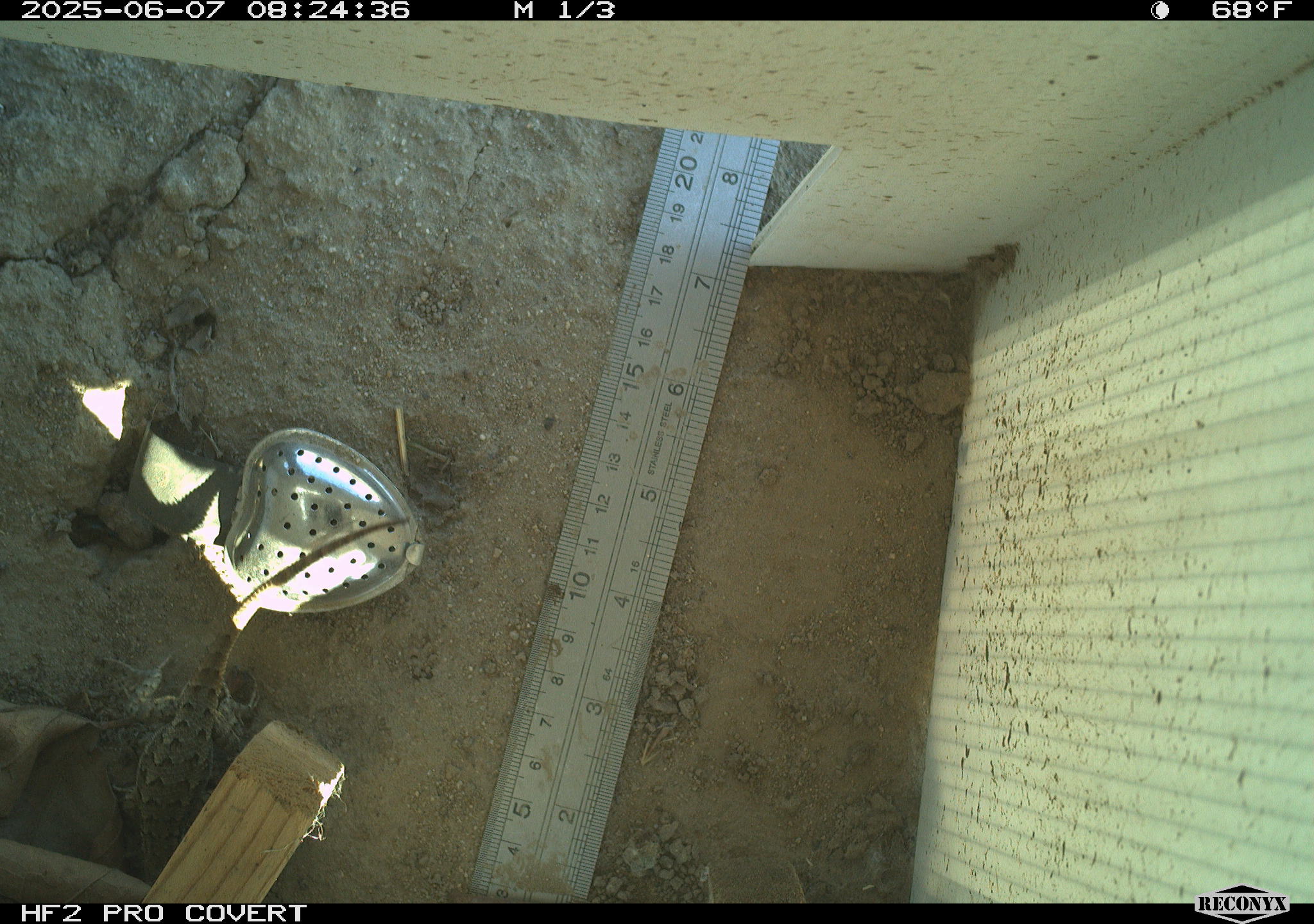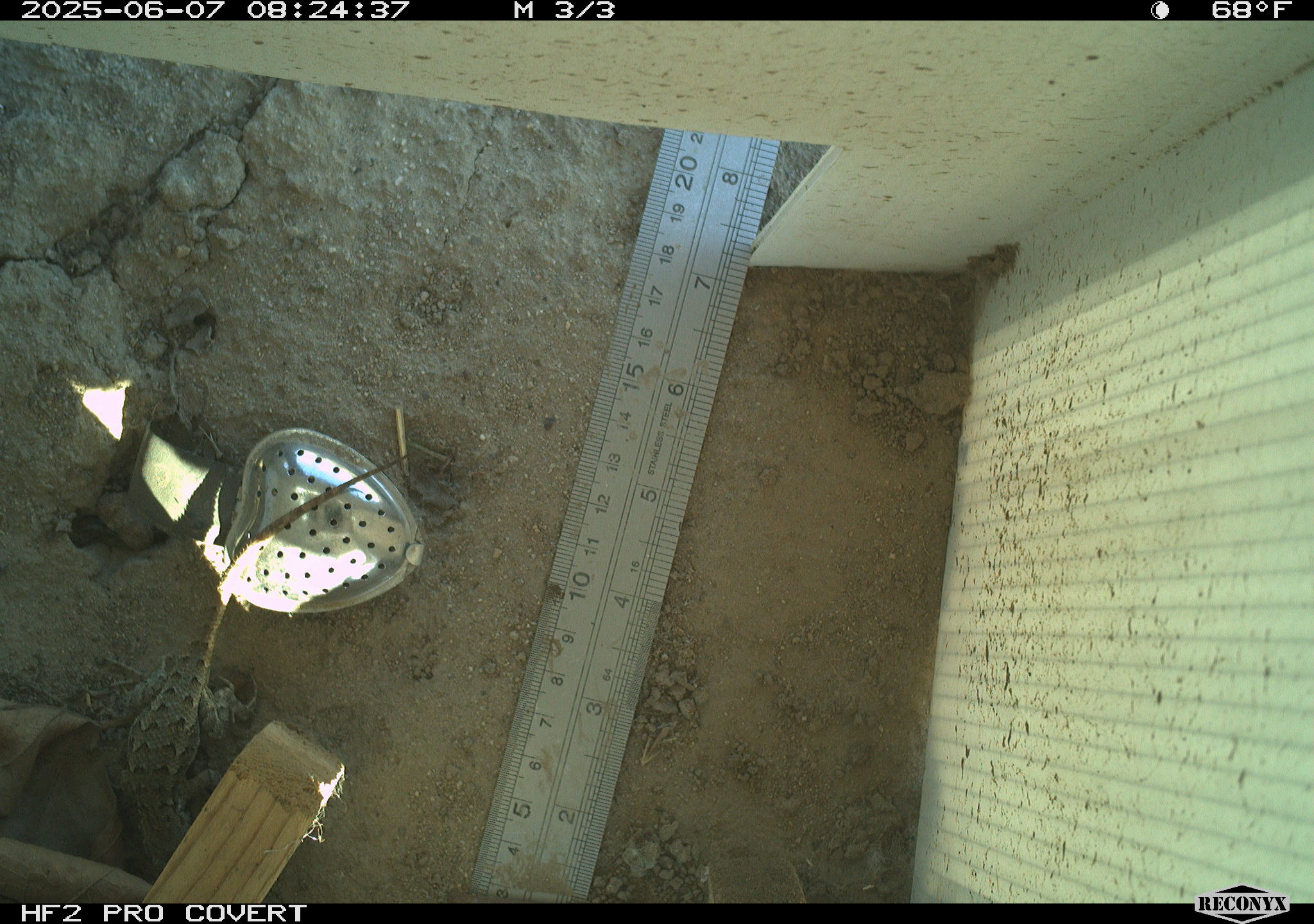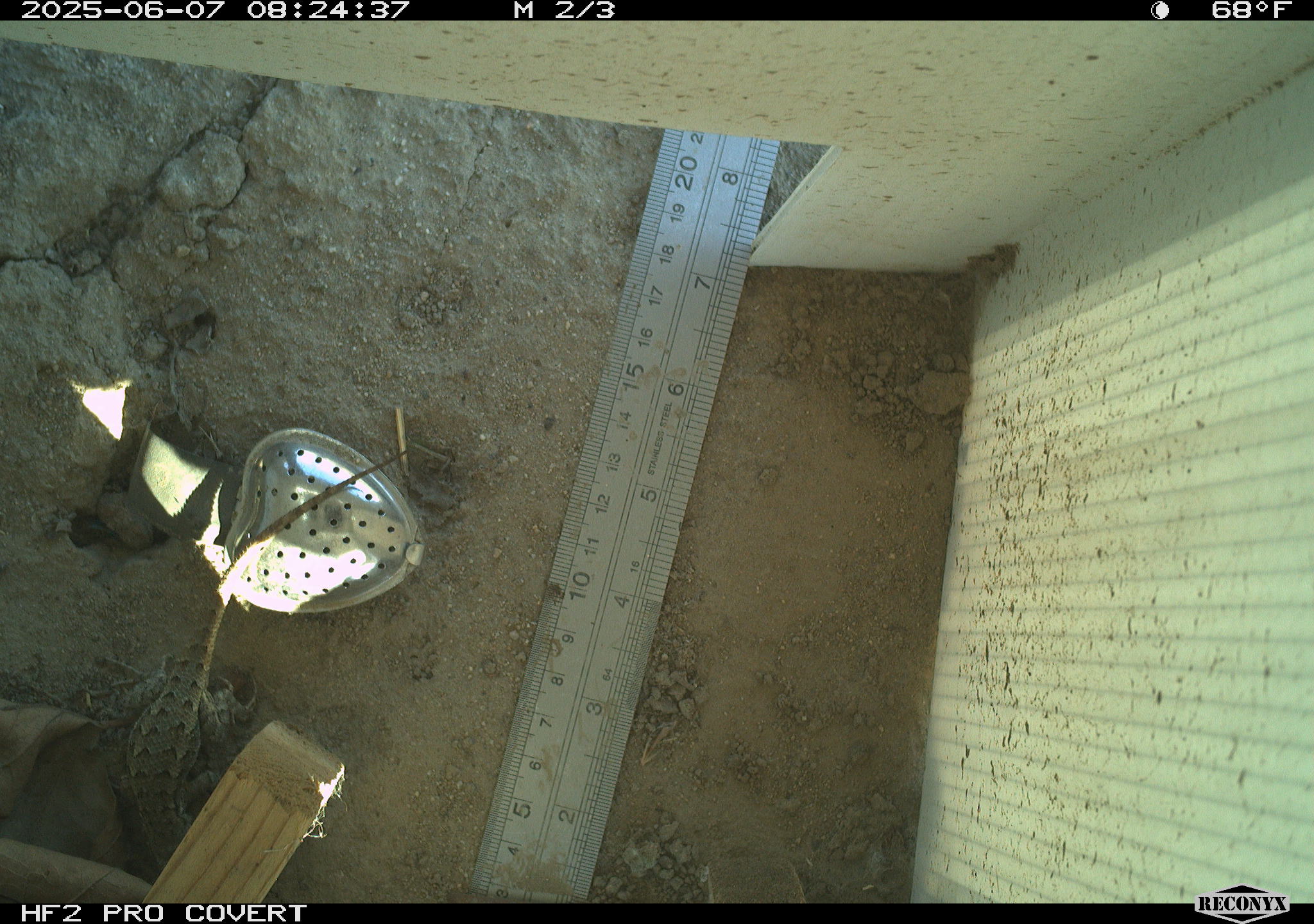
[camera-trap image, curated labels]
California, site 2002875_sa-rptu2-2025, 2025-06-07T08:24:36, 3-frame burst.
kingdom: Animalia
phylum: Chordata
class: Reptilia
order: Squamata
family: Phrynosomatidae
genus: Sceloporus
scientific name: Sceloporus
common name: spiny lizards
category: sceloporus species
Sceloporus species (spiny lizards) (Sceloporus).